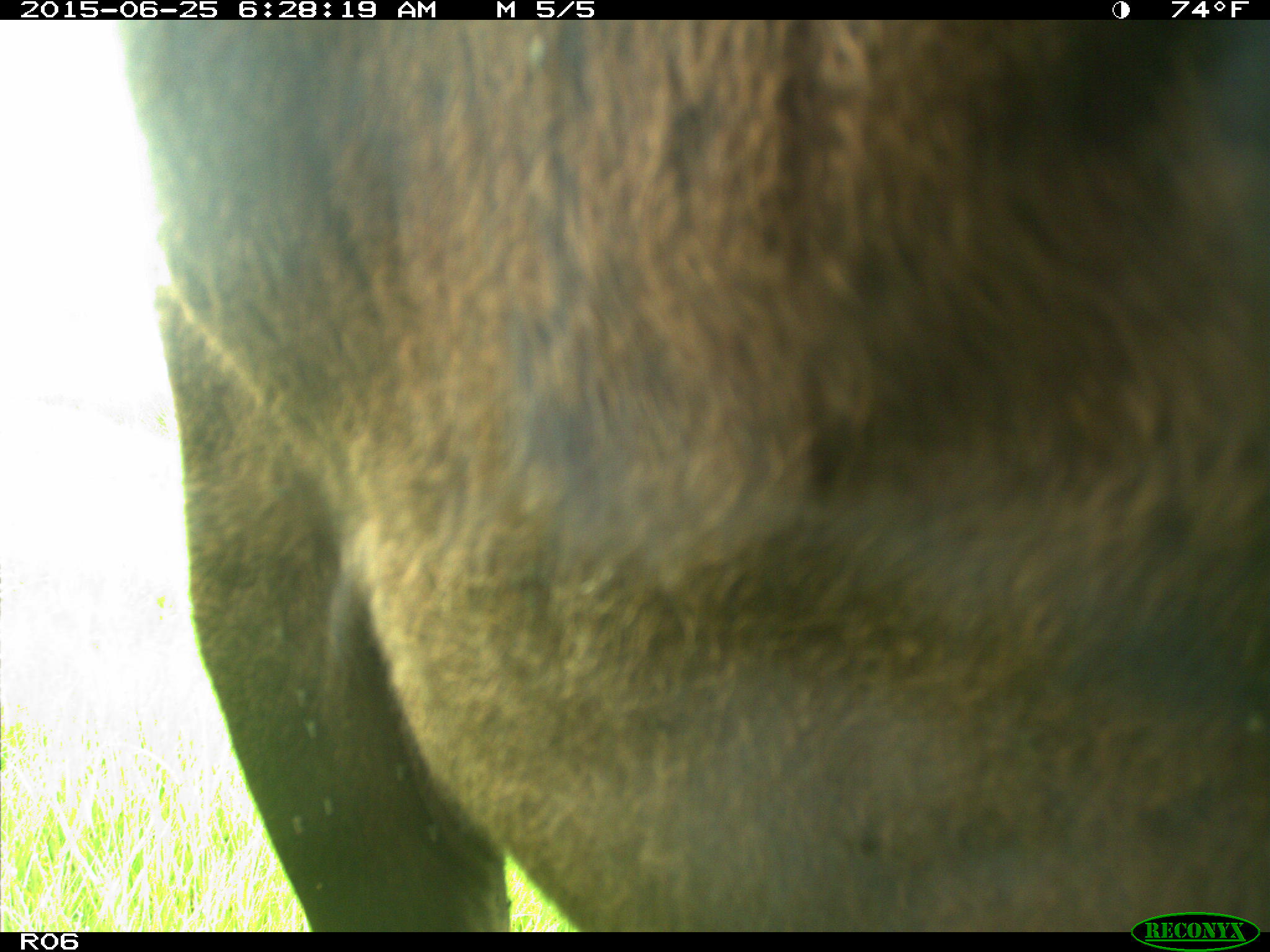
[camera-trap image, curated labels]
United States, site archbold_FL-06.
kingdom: Animalia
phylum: Chordata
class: Mammalia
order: Artiodactyla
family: Bovidae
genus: Bos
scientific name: Bos taurus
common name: domestic cow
Bos taurus (domestic cow).